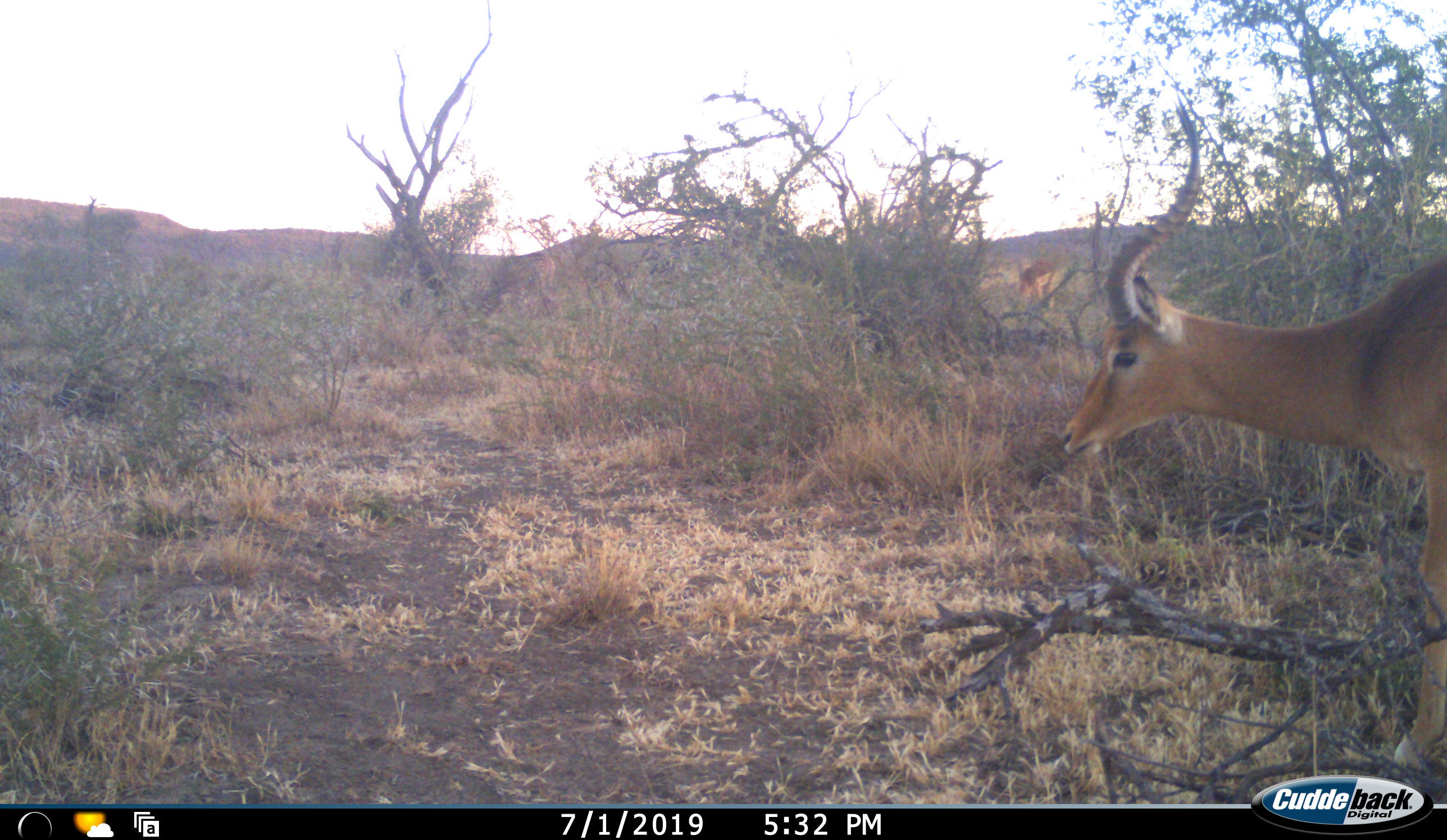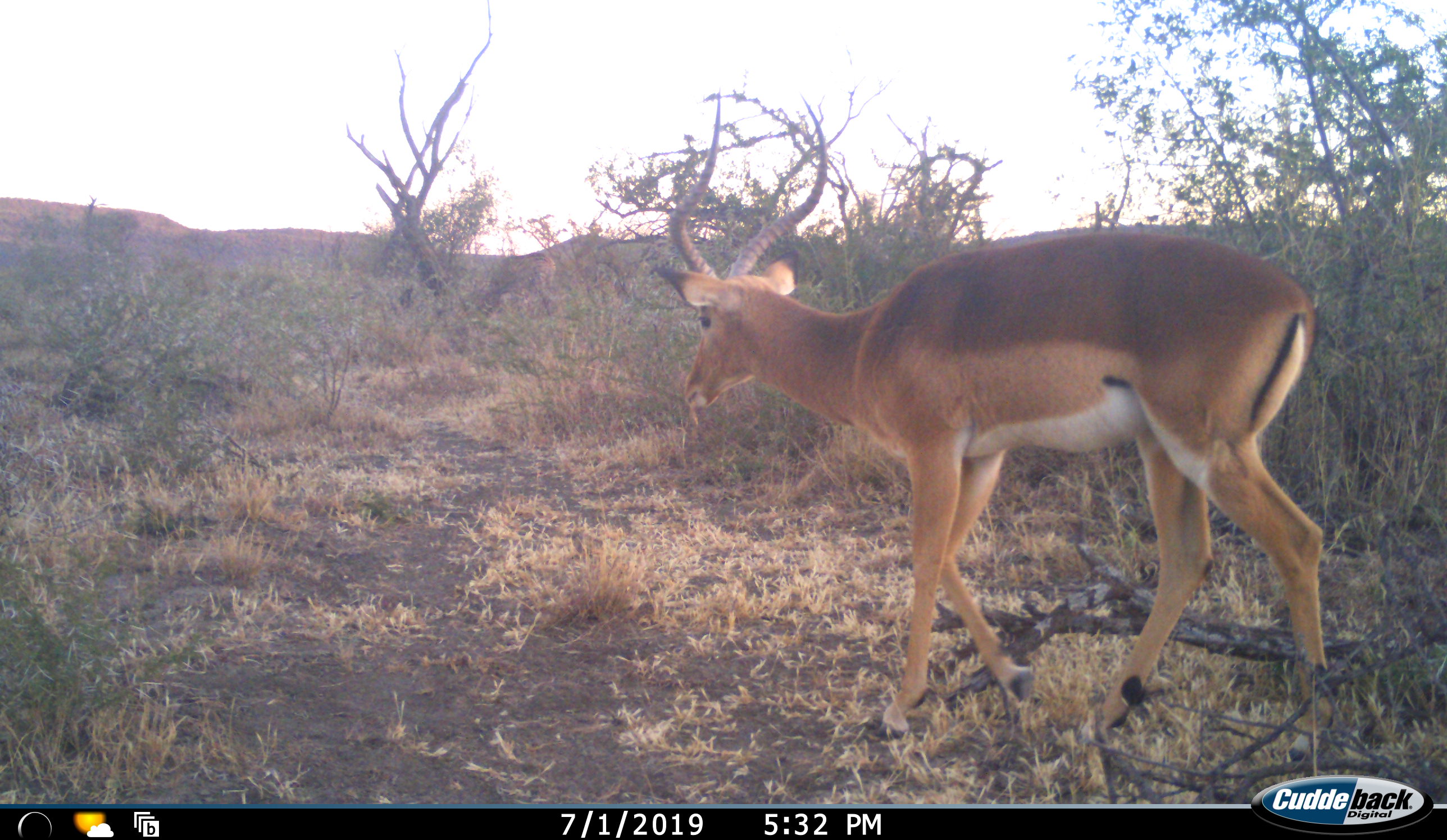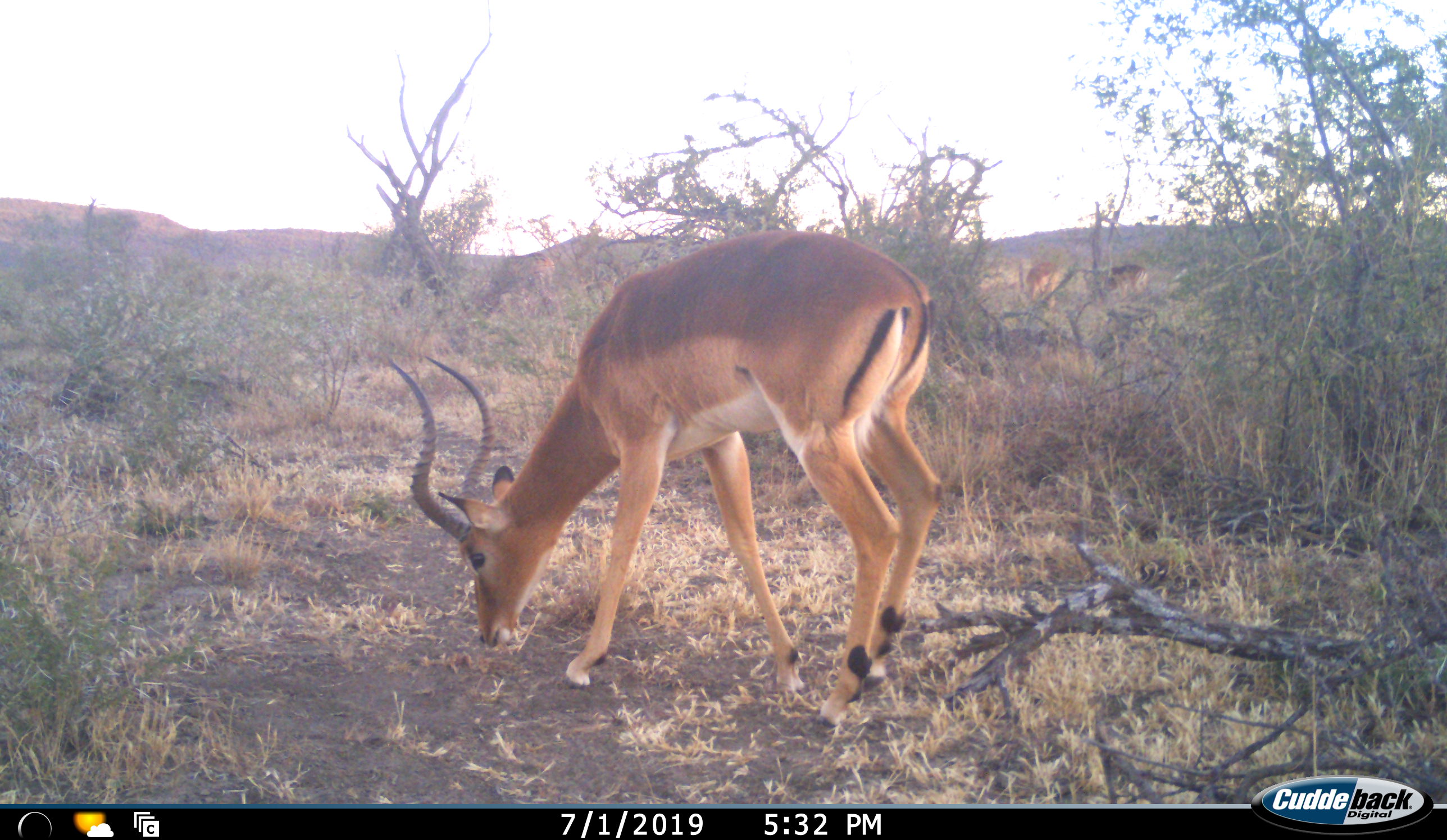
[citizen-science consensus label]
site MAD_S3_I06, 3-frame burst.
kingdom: Animalia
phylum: Chordata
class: Mammalia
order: Artiodactyla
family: Bovidae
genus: Aepyceros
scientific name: Aepyceros melampus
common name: impala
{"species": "impala (Aepyceros melampus)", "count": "1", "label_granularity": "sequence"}